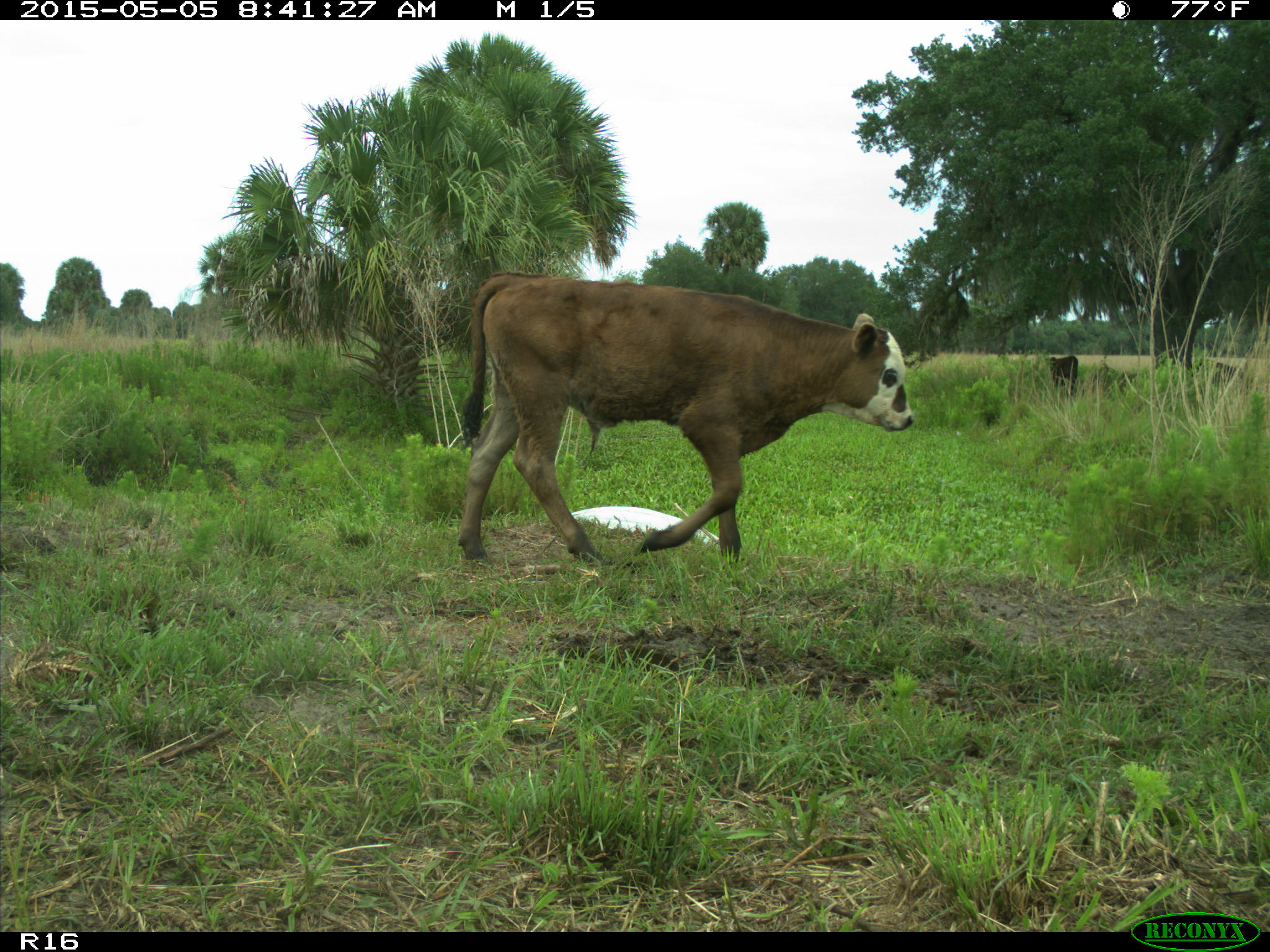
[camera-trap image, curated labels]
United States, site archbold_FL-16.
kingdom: Animalia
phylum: Chordata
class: Mammalia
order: Artiodactyla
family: Bovidae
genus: Bos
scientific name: Bos taurus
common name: domestic cow